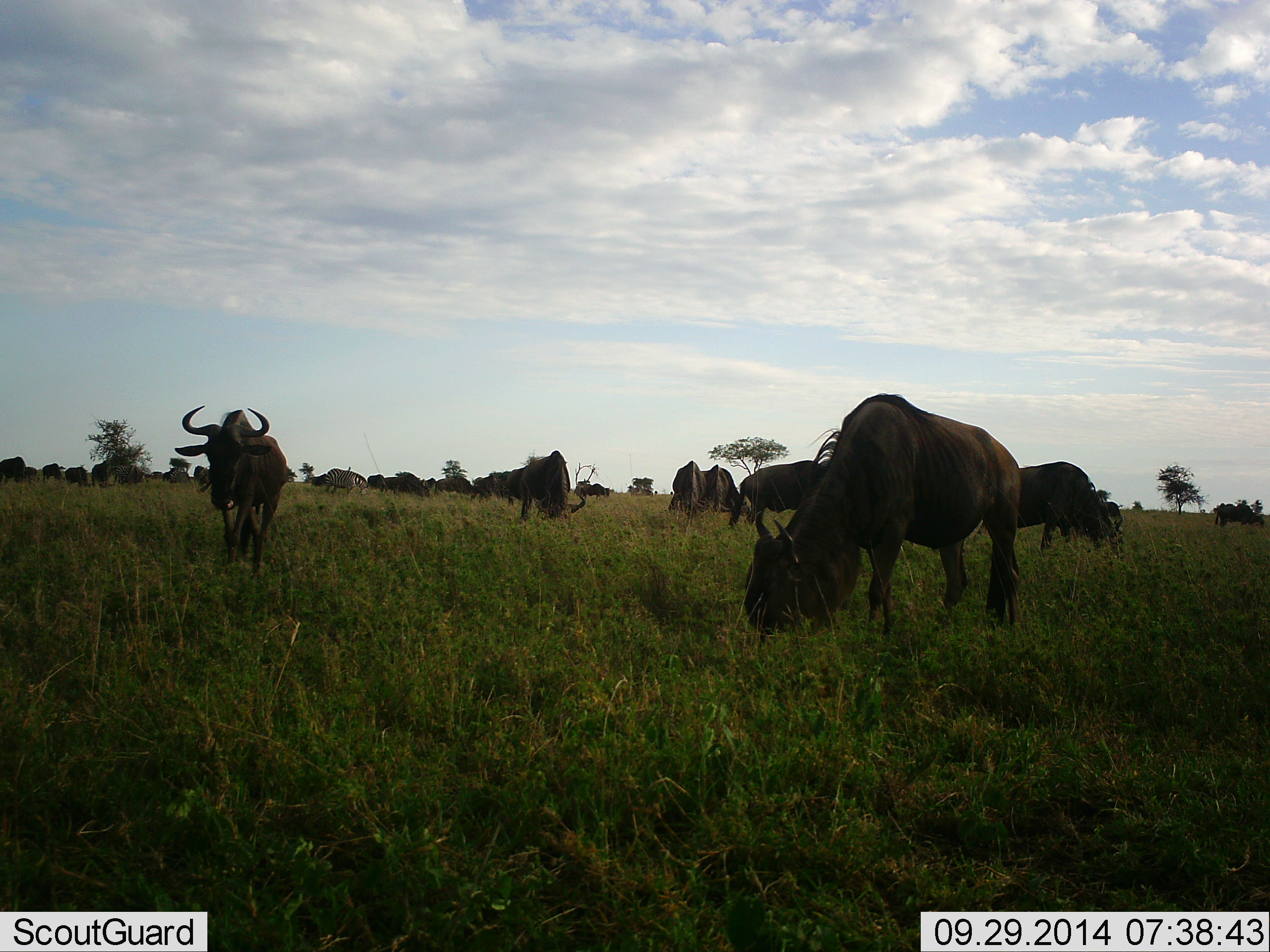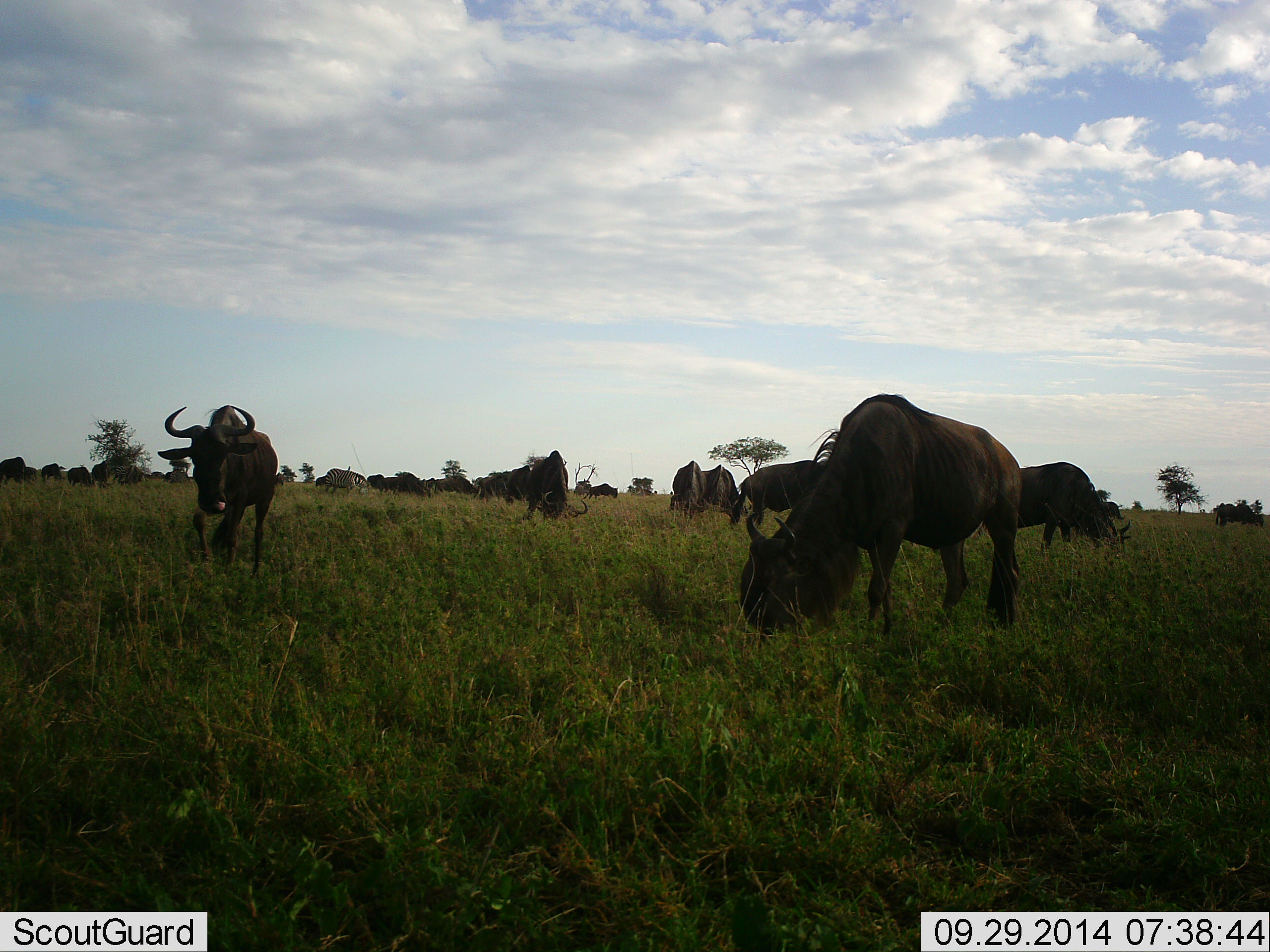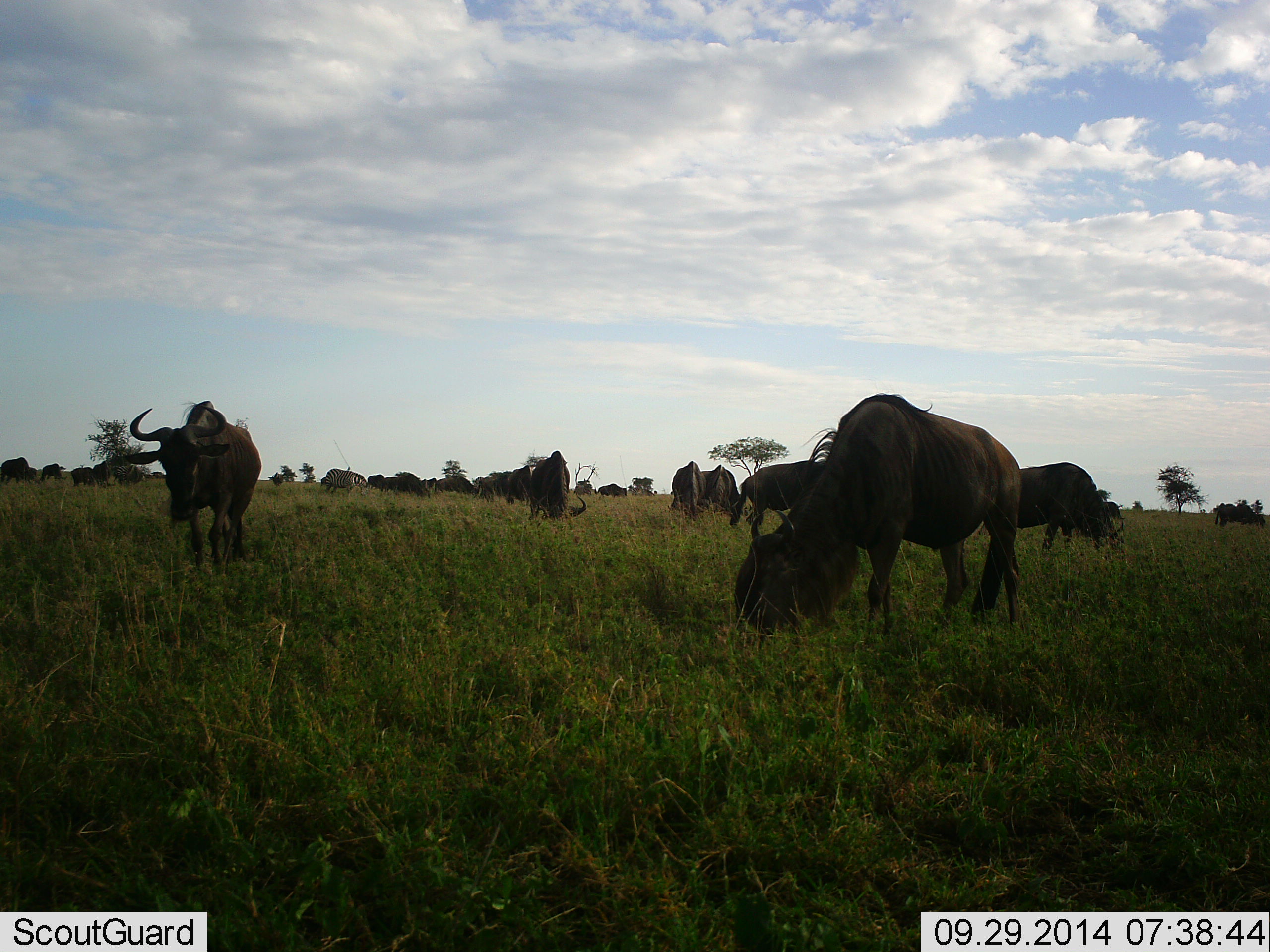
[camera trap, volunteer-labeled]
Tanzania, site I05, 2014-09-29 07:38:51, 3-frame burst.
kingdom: Animalia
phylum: Chordata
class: Mammalia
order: Artiodactyla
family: Bovidae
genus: Connochaetes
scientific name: Connochaetes taurinus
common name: blue wildebeest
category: wildebeest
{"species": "wildebeest (blue wildebeest) (Connochaetes taurinus)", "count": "11-50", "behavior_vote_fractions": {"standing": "80%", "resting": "10%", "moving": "60%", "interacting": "0%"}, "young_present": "0%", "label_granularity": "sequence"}